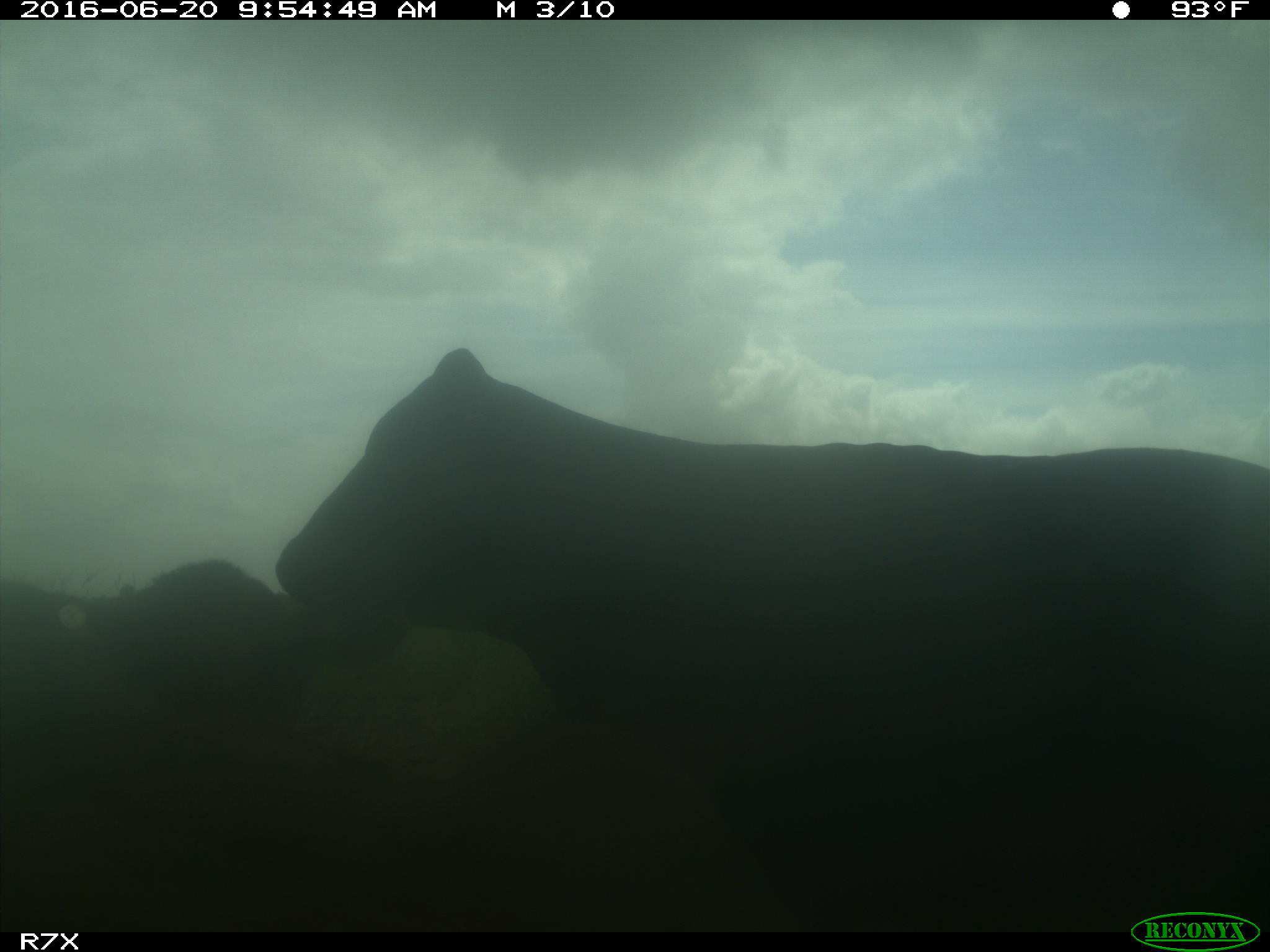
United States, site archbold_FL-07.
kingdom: Animalia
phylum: Chordata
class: Mammalia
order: Artiodactyla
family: Bovidae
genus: Bos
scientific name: Bos taurus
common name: domestic cow